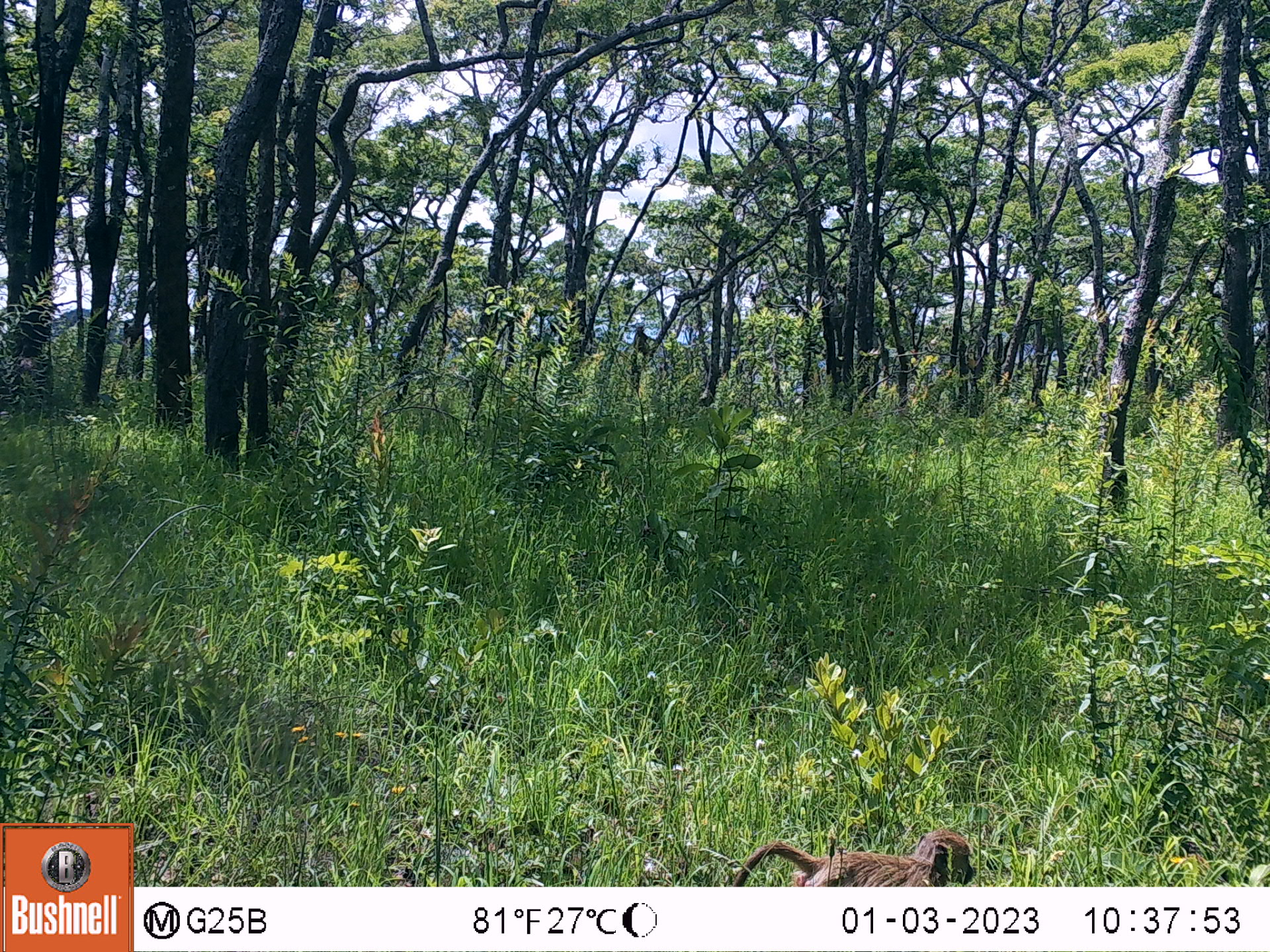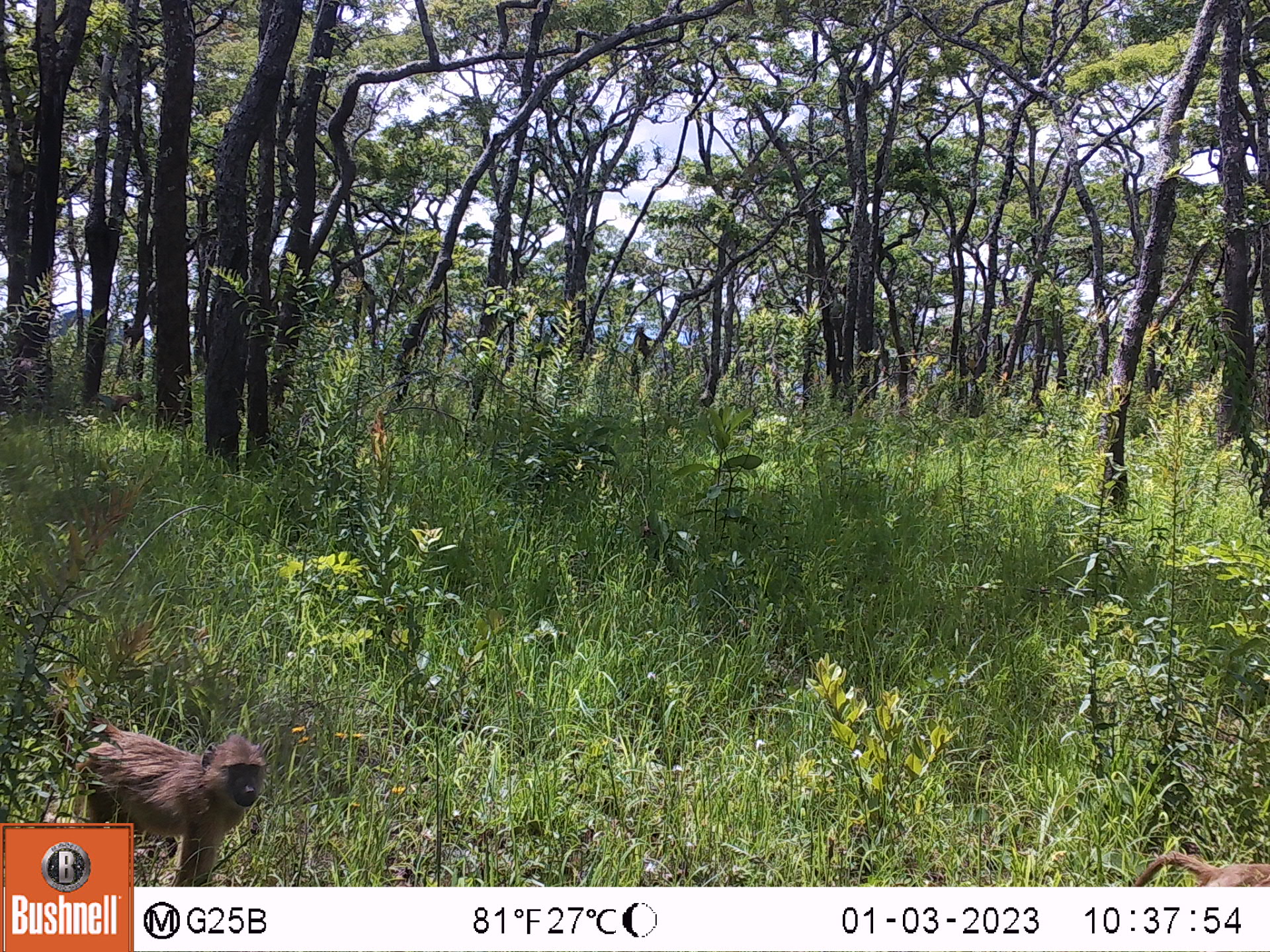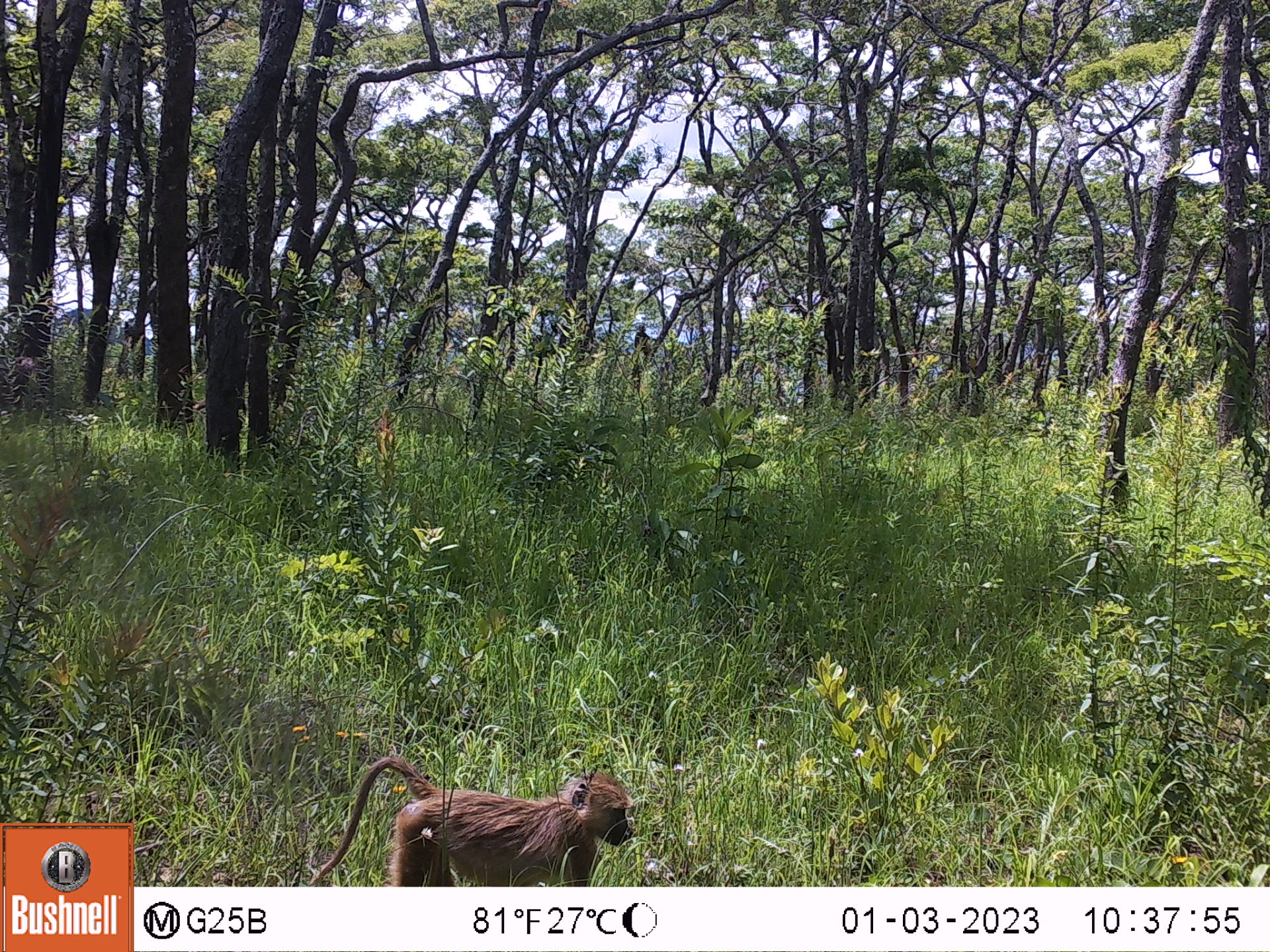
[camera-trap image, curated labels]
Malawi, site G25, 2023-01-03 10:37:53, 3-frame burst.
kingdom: Animalia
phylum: Chordata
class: Mammalia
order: Primates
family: Cercopithecidae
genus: Papio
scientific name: Papio cynocephalus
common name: yellow baboon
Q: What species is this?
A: Yellow baboon (Papio cynocephalus).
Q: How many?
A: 1.